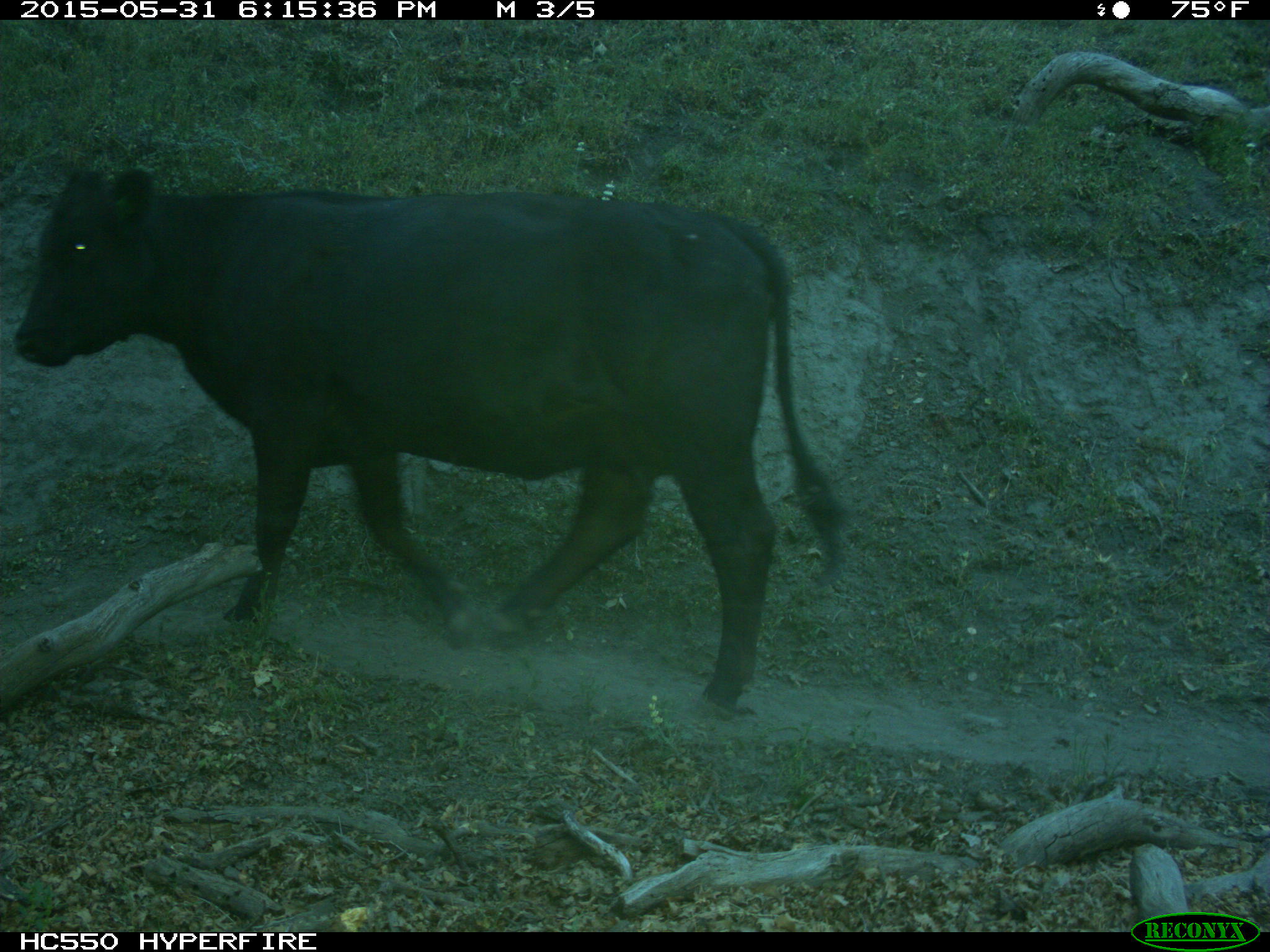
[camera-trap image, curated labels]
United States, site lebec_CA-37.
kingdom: Animalia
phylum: Chordata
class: Mammalia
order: Artiodactyla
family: Bovidae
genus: Bos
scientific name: Bos taurus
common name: domestic cow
Bos taurus (domestic cow).